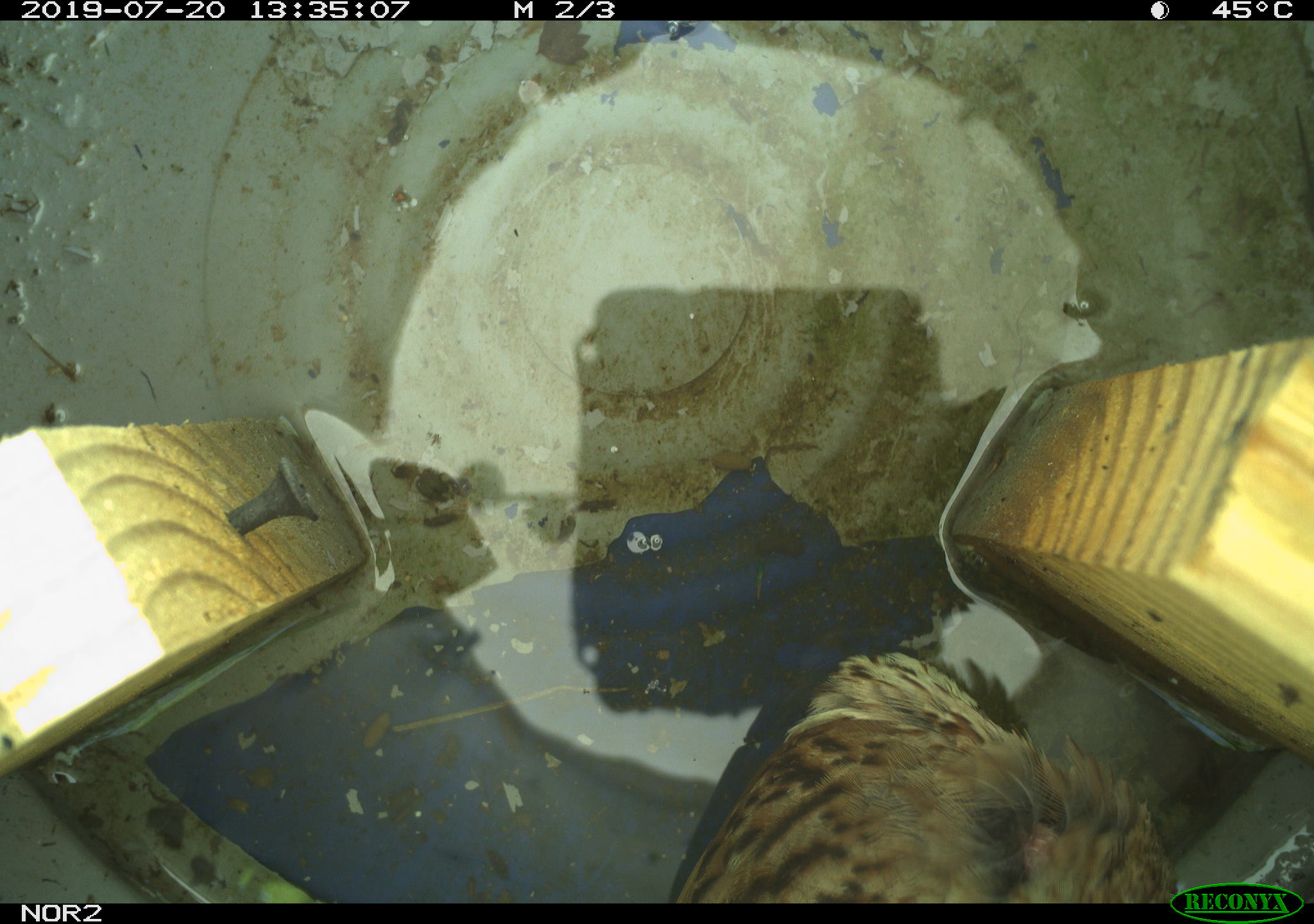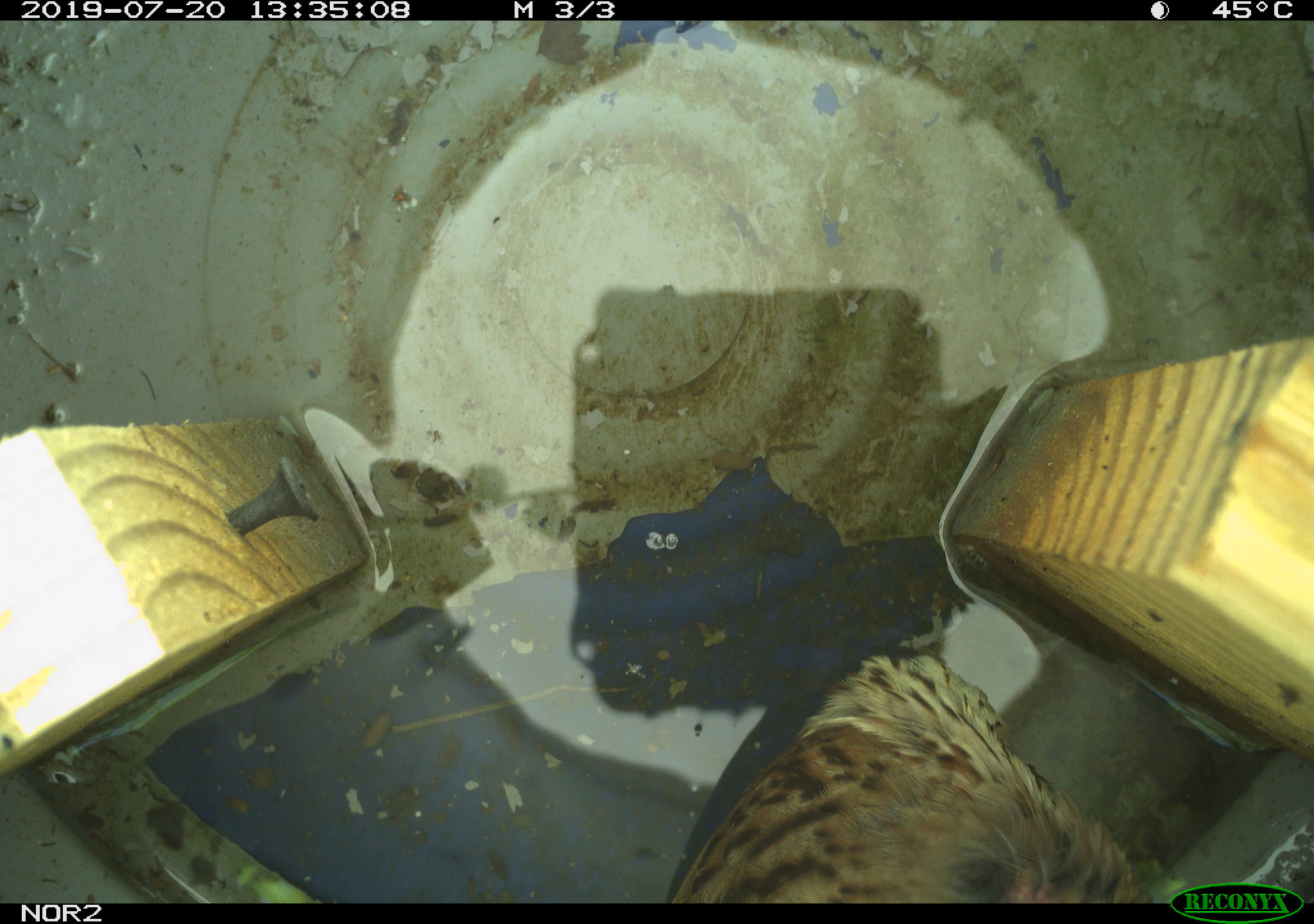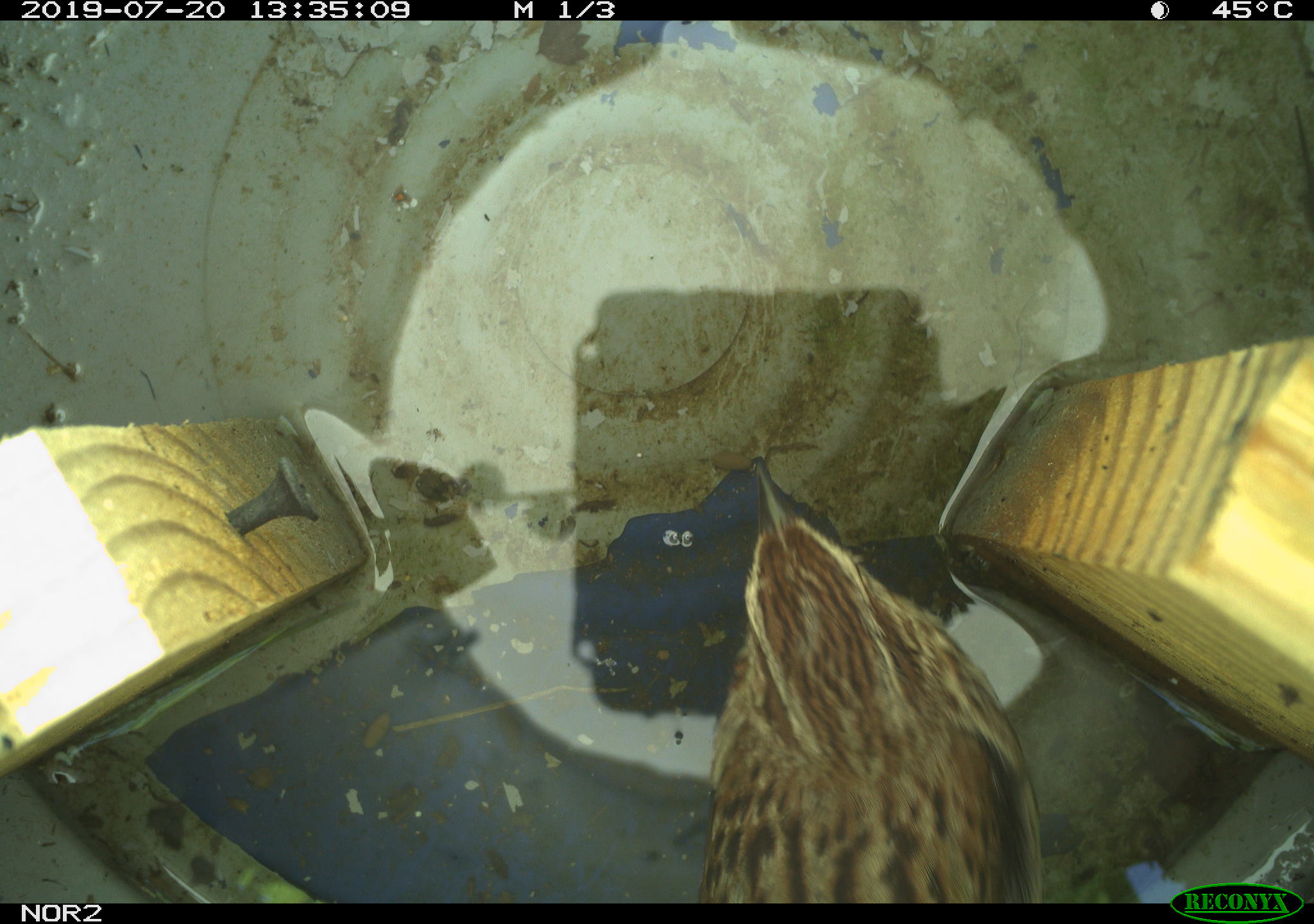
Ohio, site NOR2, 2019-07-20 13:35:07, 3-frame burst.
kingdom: Animalia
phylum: Chordata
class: Aves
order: Passeriformes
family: Passerellidae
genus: Melospiza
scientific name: Melospiza melodia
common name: song sparrow